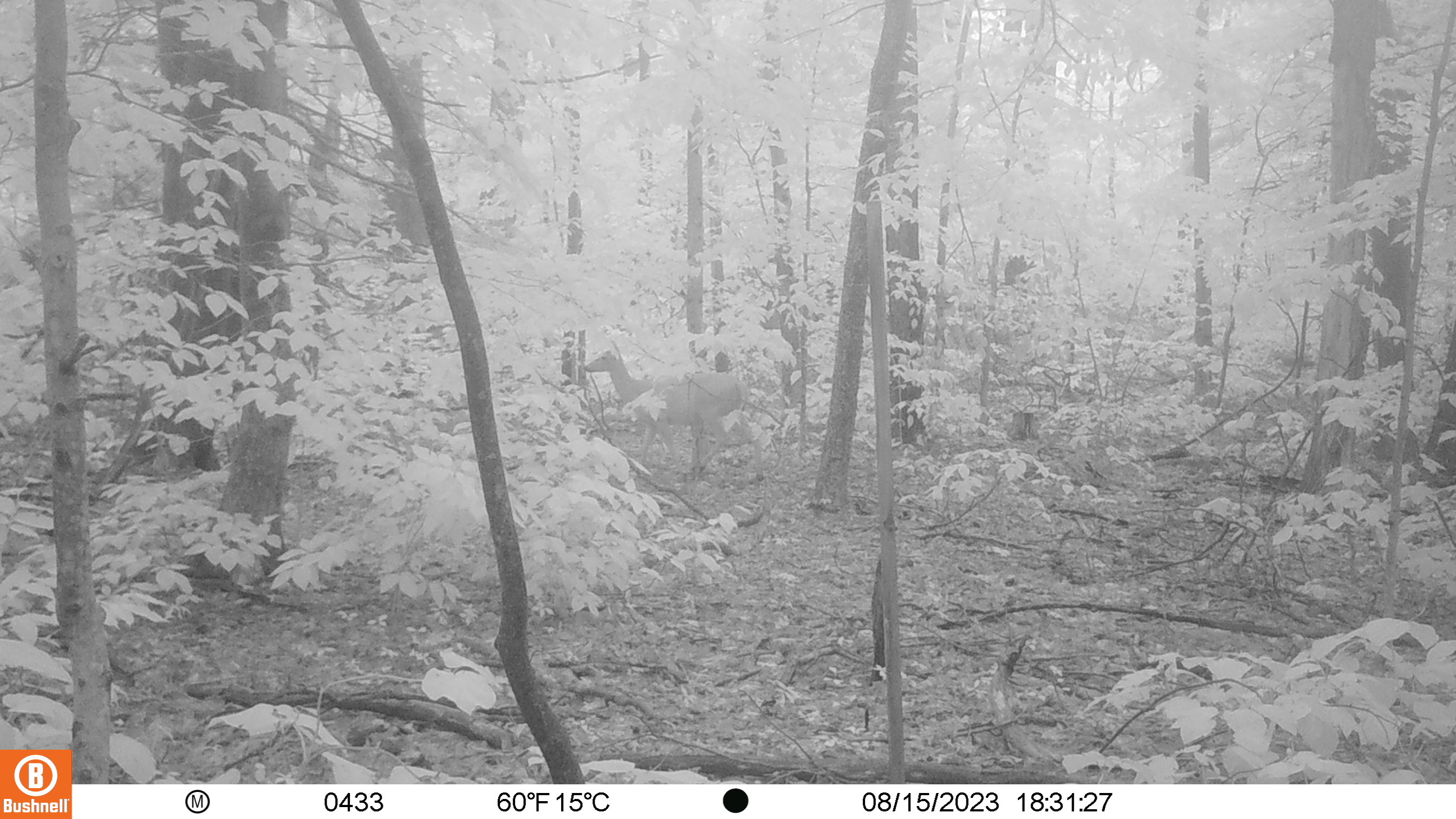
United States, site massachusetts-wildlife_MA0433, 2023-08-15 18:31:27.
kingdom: Animalia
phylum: Chordata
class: Mammalia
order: Artiodactyla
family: Cervidae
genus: Odocoileus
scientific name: Odocoileus virginianus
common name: white-tailed deer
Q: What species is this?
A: White-tailed deer (Odocoileus virginianus).